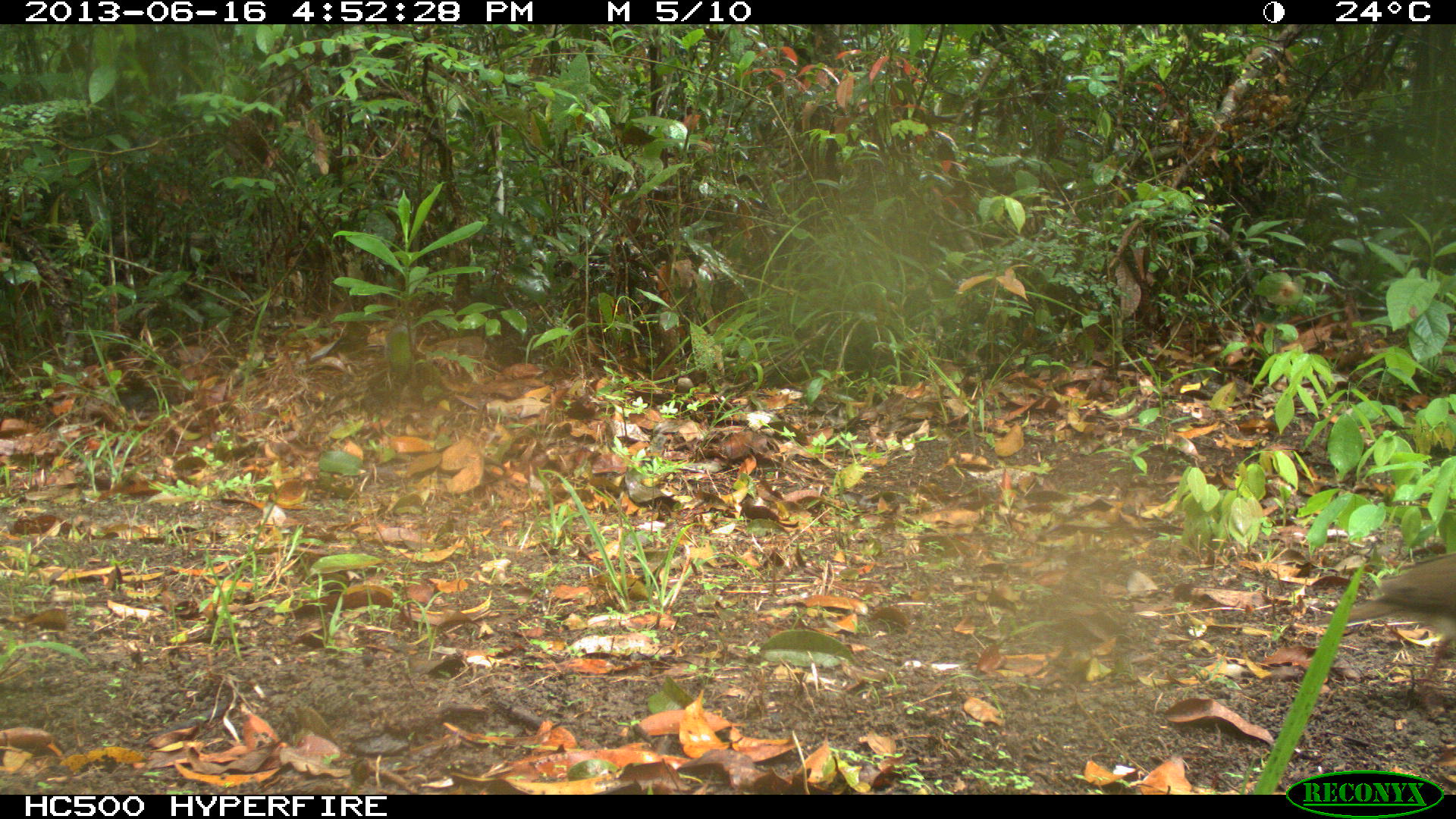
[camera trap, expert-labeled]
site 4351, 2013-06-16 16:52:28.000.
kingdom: Animalia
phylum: Chordata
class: Aves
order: Columbiformes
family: Columbidae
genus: Leptotila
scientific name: Leptotila plumbeiceps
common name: gray-headed dove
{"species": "Leptotila plumbeiceps (gray-headed dove)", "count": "1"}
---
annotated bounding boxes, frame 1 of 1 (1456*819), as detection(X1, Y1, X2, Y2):
leptotila plumbeiceps: detection(1344, 552, 1452, 684)